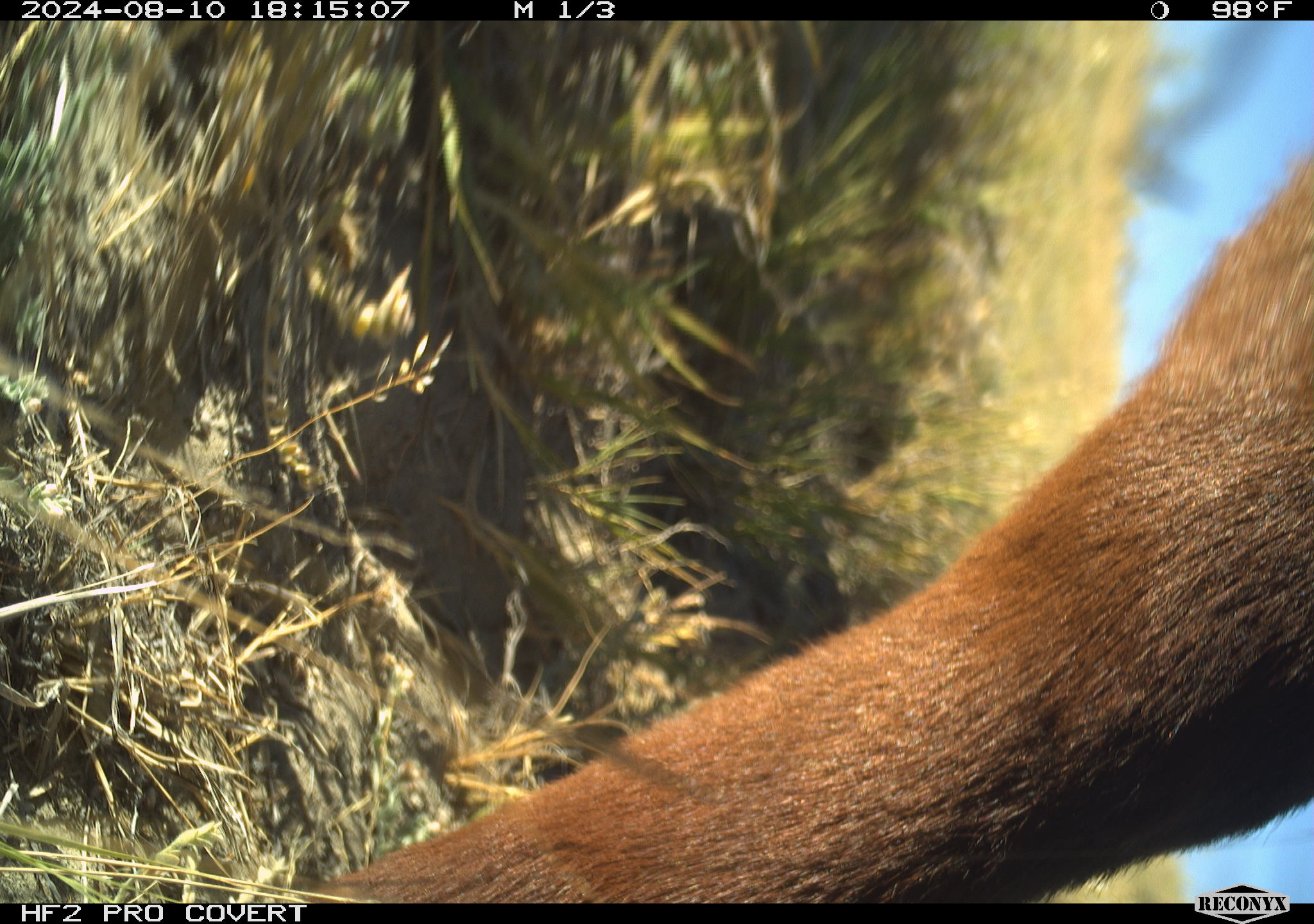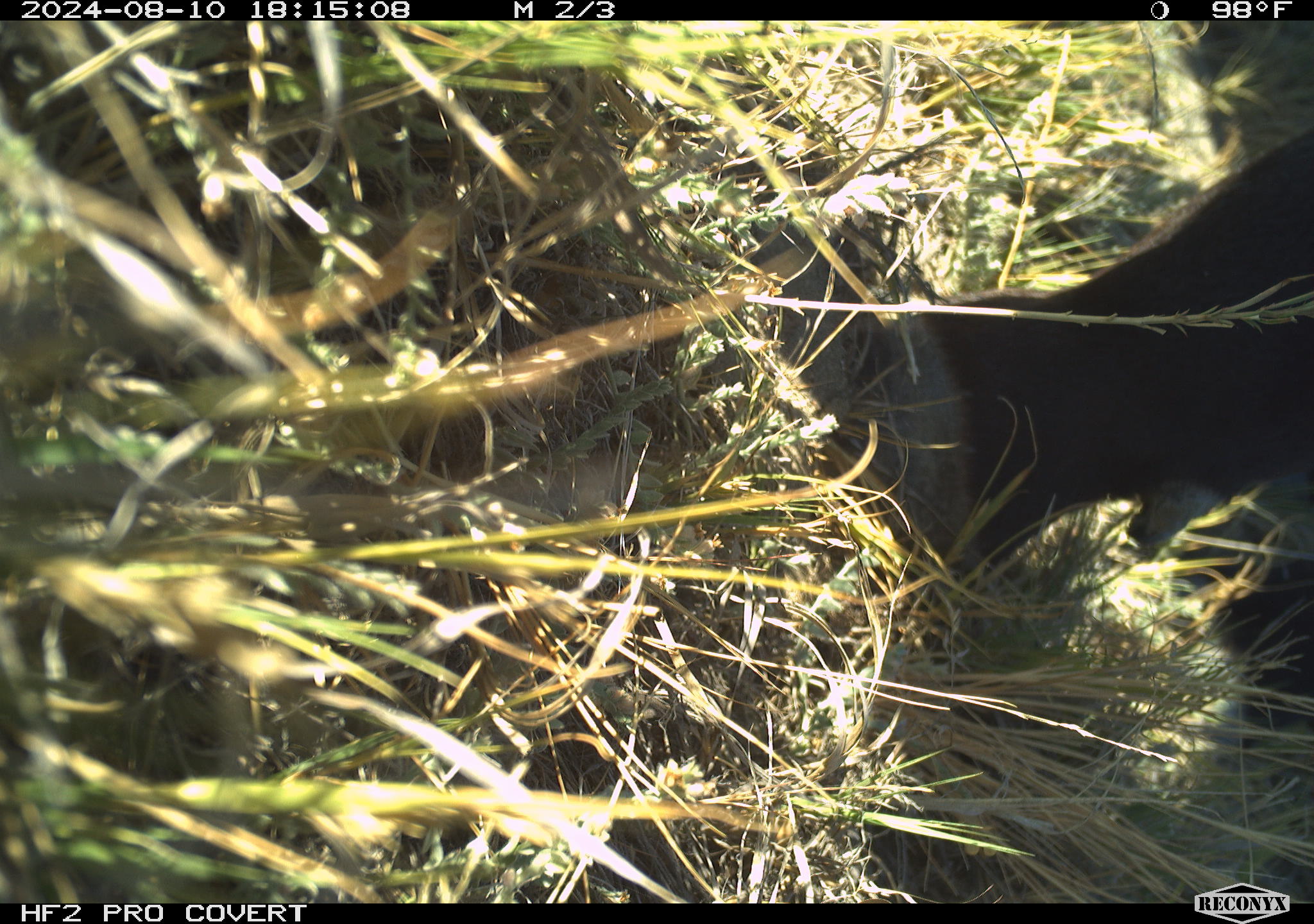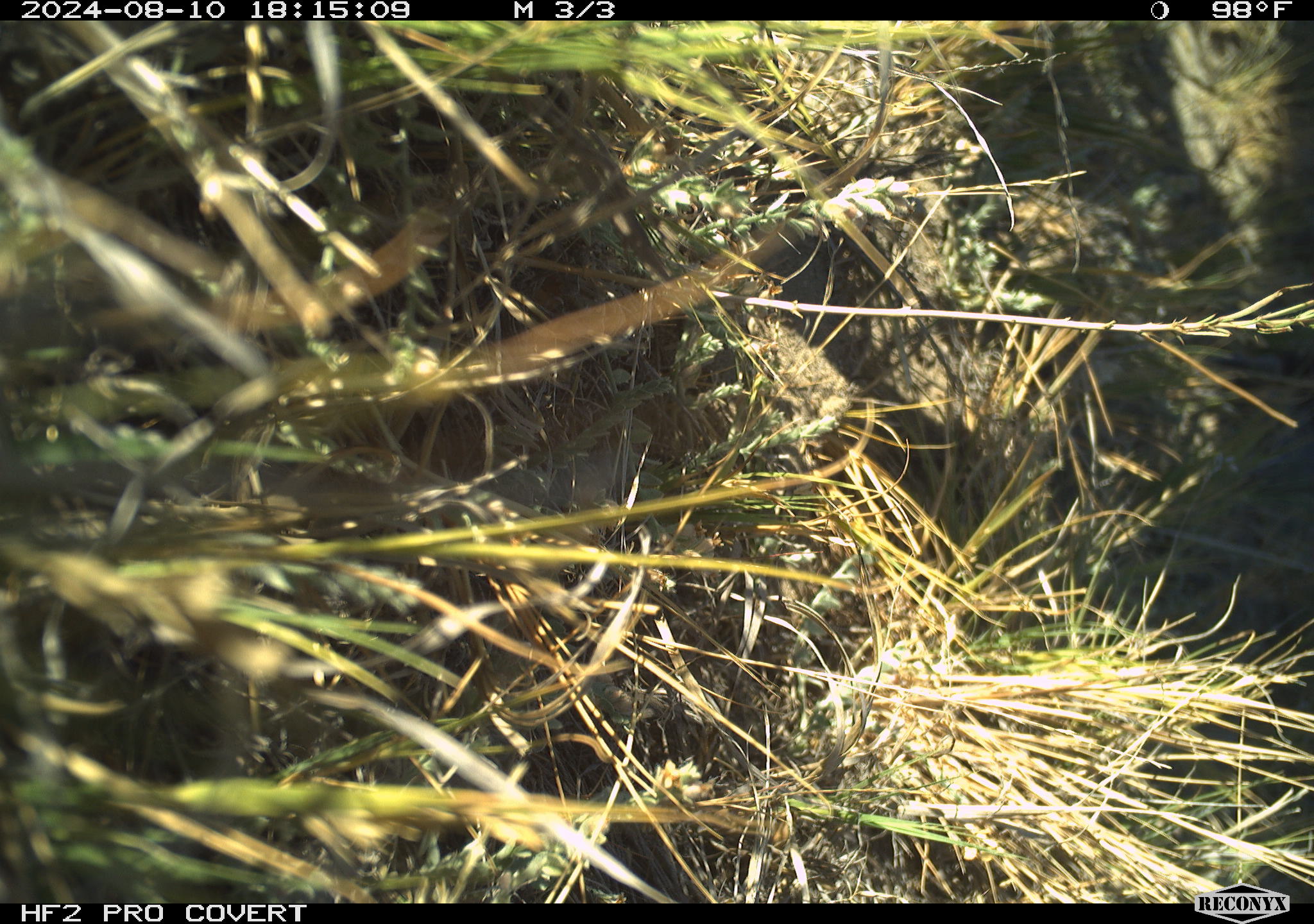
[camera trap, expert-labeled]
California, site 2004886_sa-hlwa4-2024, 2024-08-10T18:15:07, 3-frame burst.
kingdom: Animalia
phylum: Chordata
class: Mammalia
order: Artiodactyla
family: Bovidae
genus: Bos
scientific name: Bos taurus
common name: domestic cattle